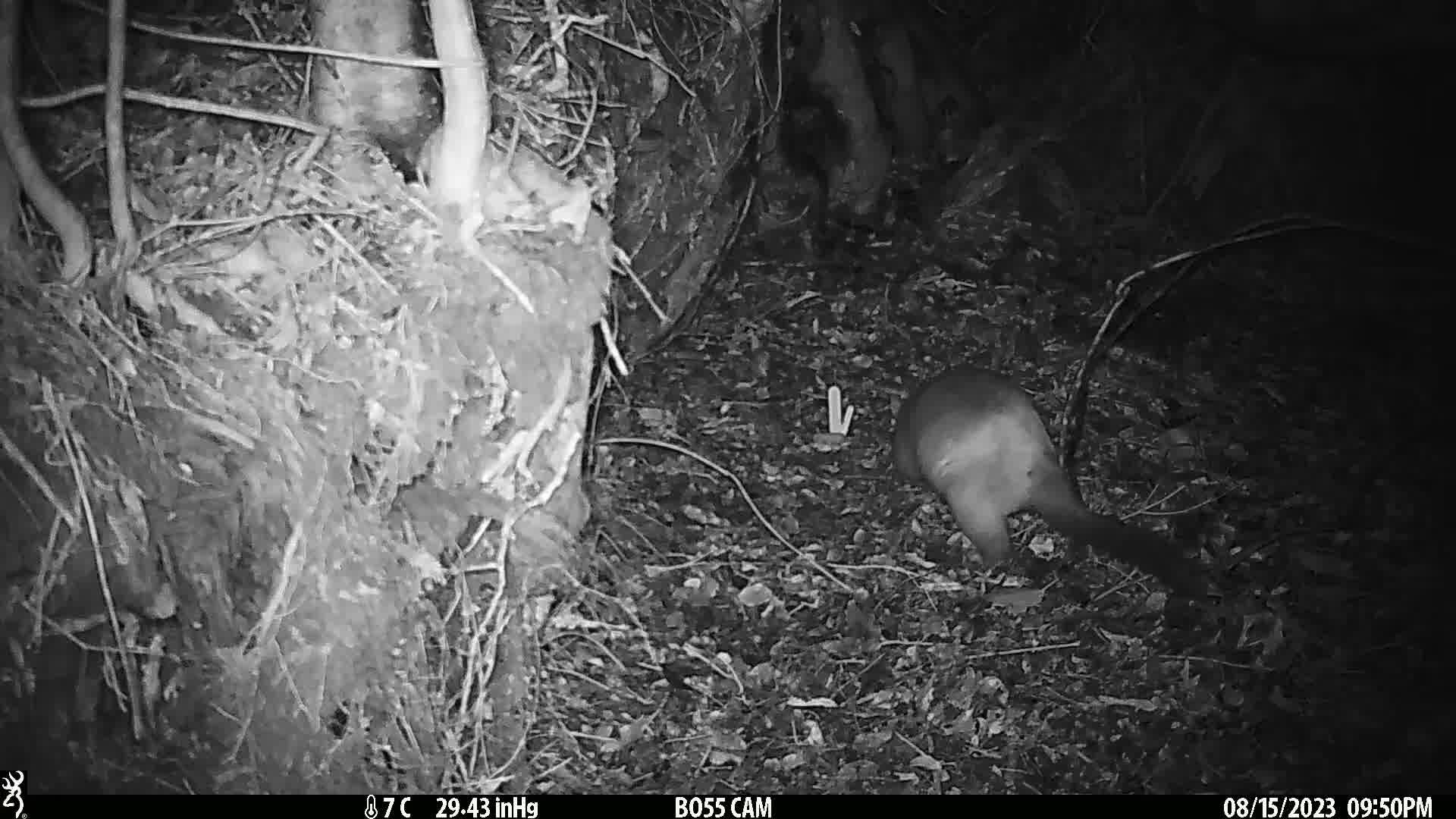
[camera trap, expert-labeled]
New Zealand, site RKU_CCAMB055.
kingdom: Animalia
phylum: Chordata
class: Mammalia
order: Diprotodontia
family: Phalangeridae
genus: Trichosurus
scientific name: Trichosurus vulpecula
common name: common brushtail possum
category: possum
Possum (common brushtail possum) (Trichosurus vulpecula).